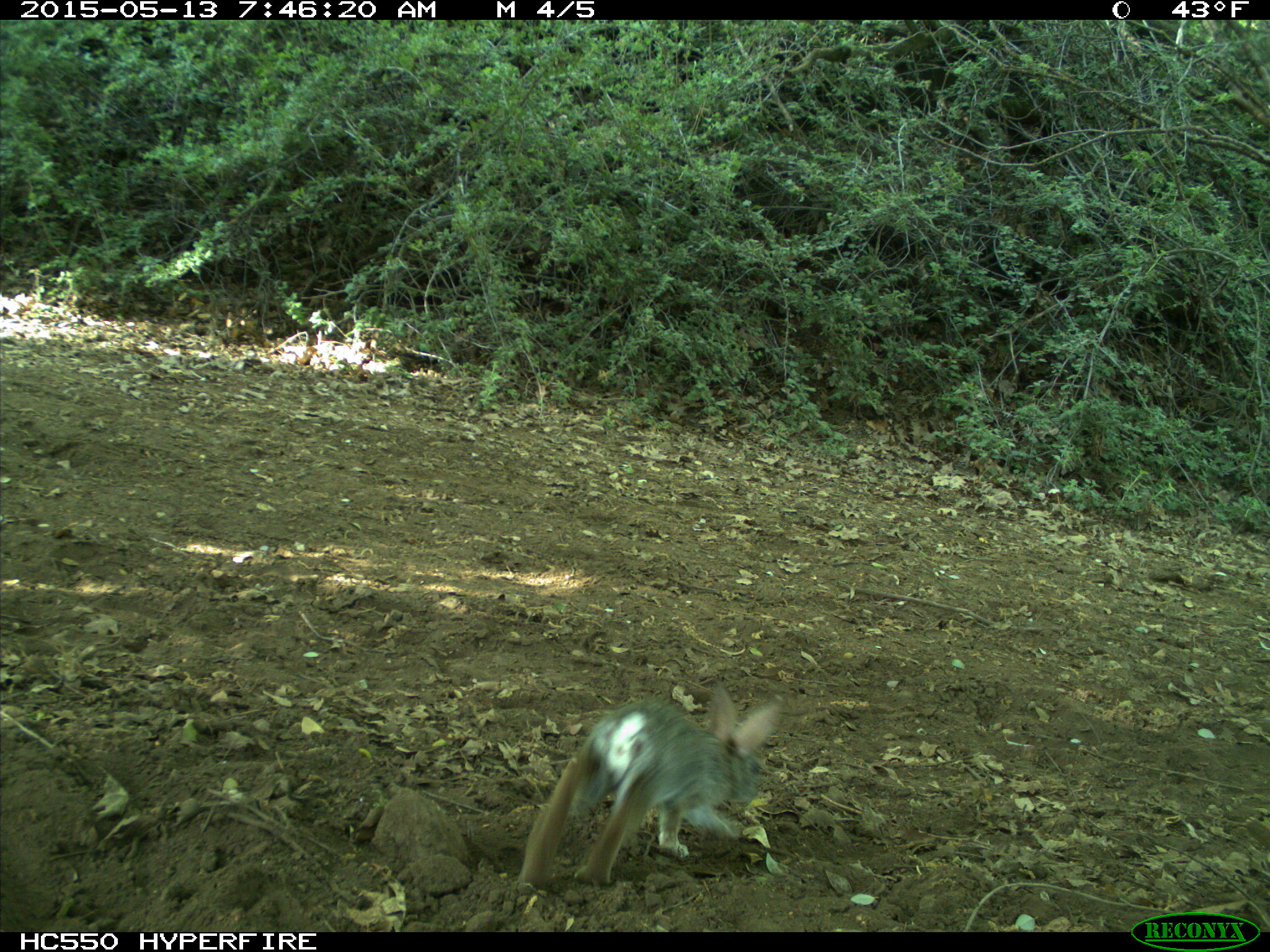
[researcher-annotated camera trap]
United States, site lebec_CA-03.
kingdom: Animalia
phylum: Chordata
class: Mammalia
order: Lagomorpha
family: Leporidae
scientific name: Leporidae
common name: rabbits and hares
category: unidentified rabbit